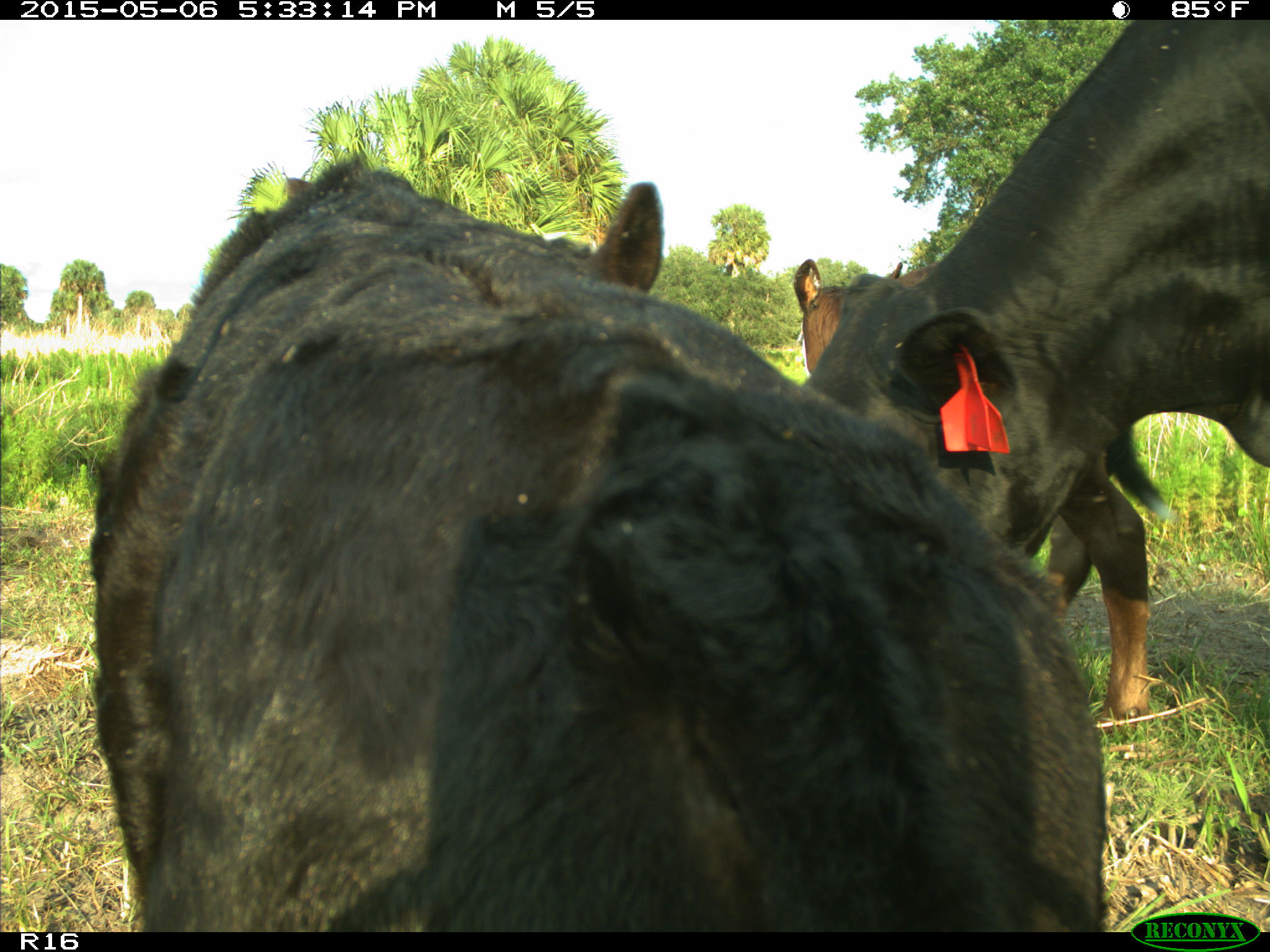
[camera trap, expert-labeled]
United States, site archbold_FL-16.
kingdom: Animalia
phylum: Chordata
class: Mammalia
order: Artiodactyla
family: Bovidae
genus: Bos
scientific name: Bos taurus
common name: domestic cow